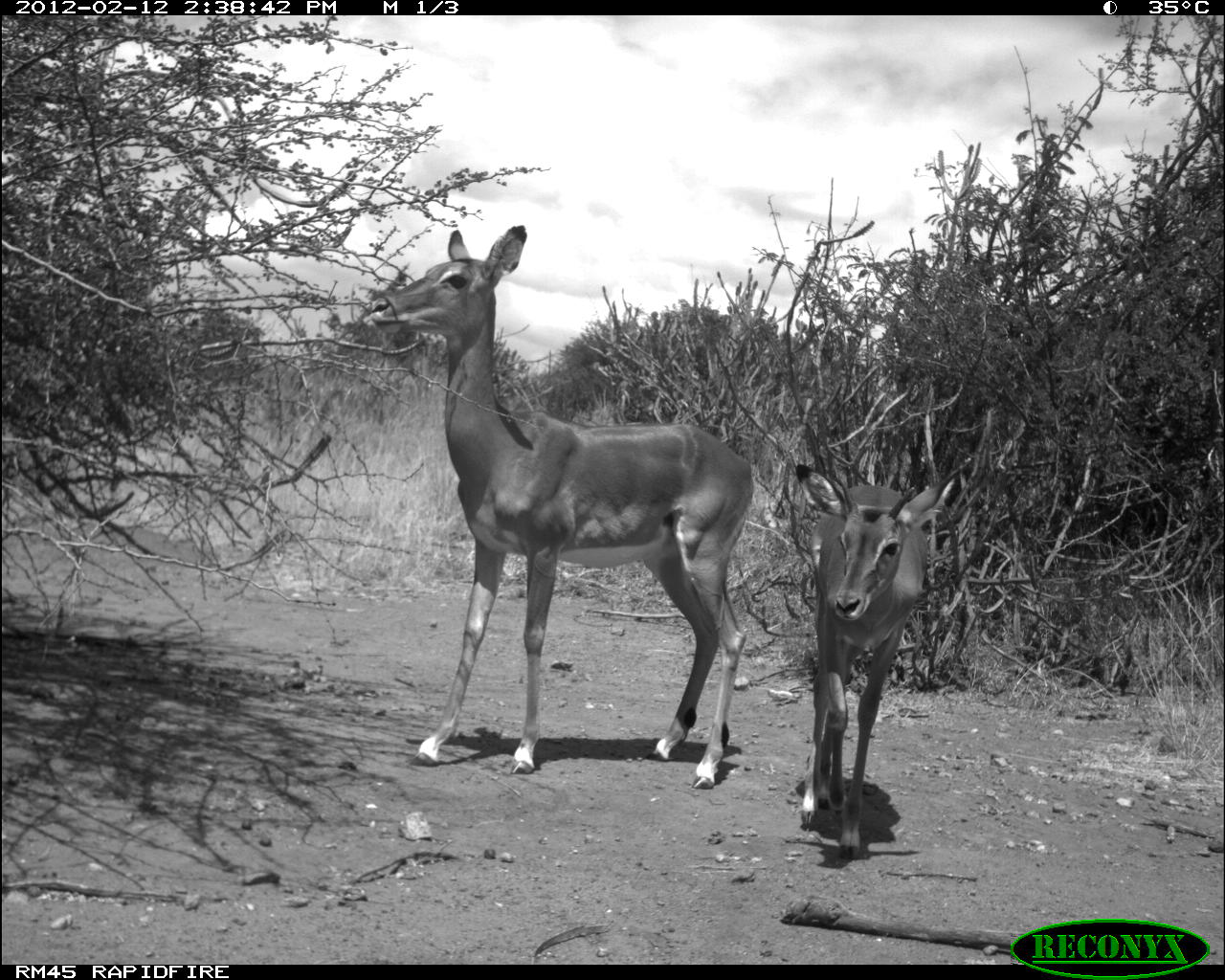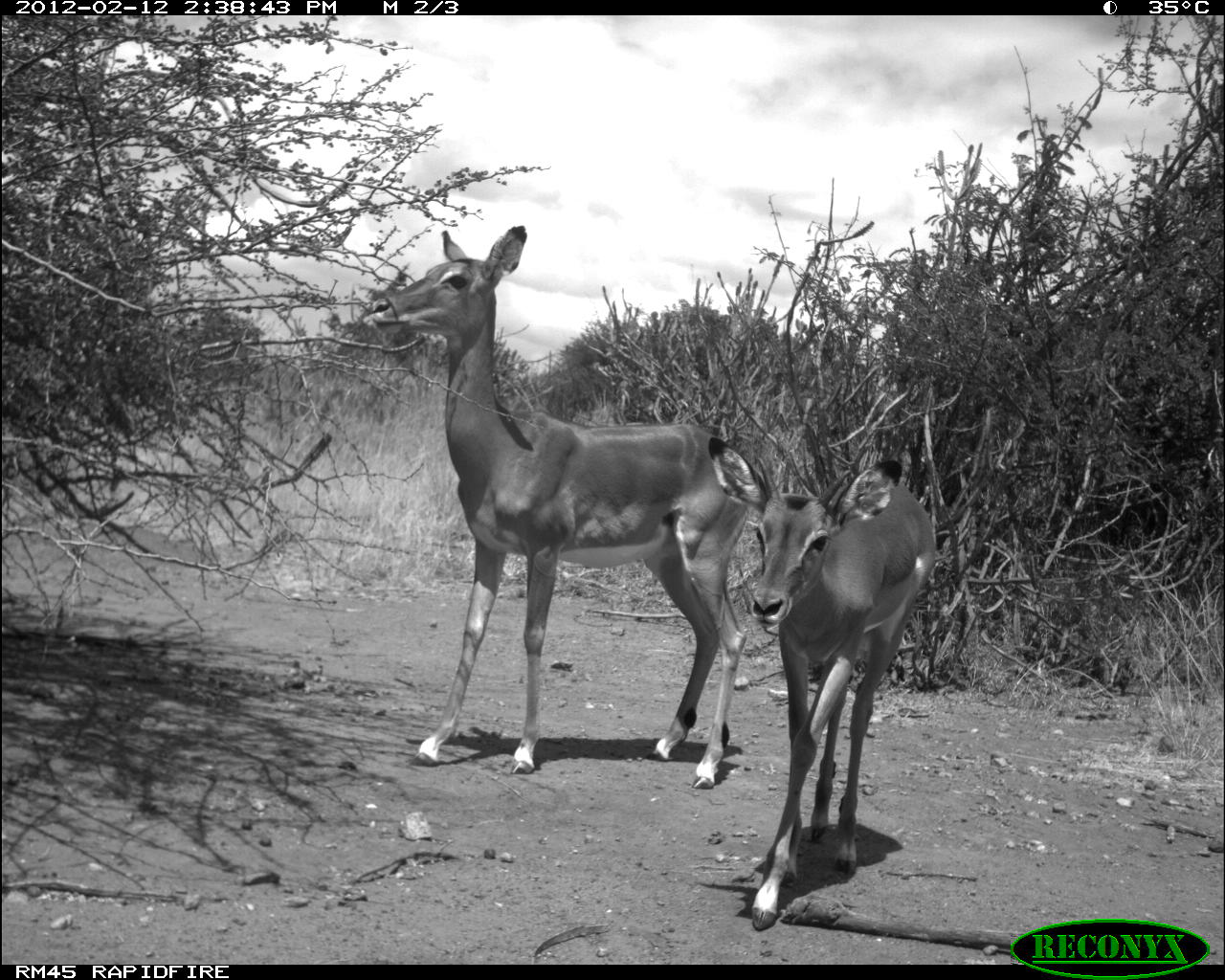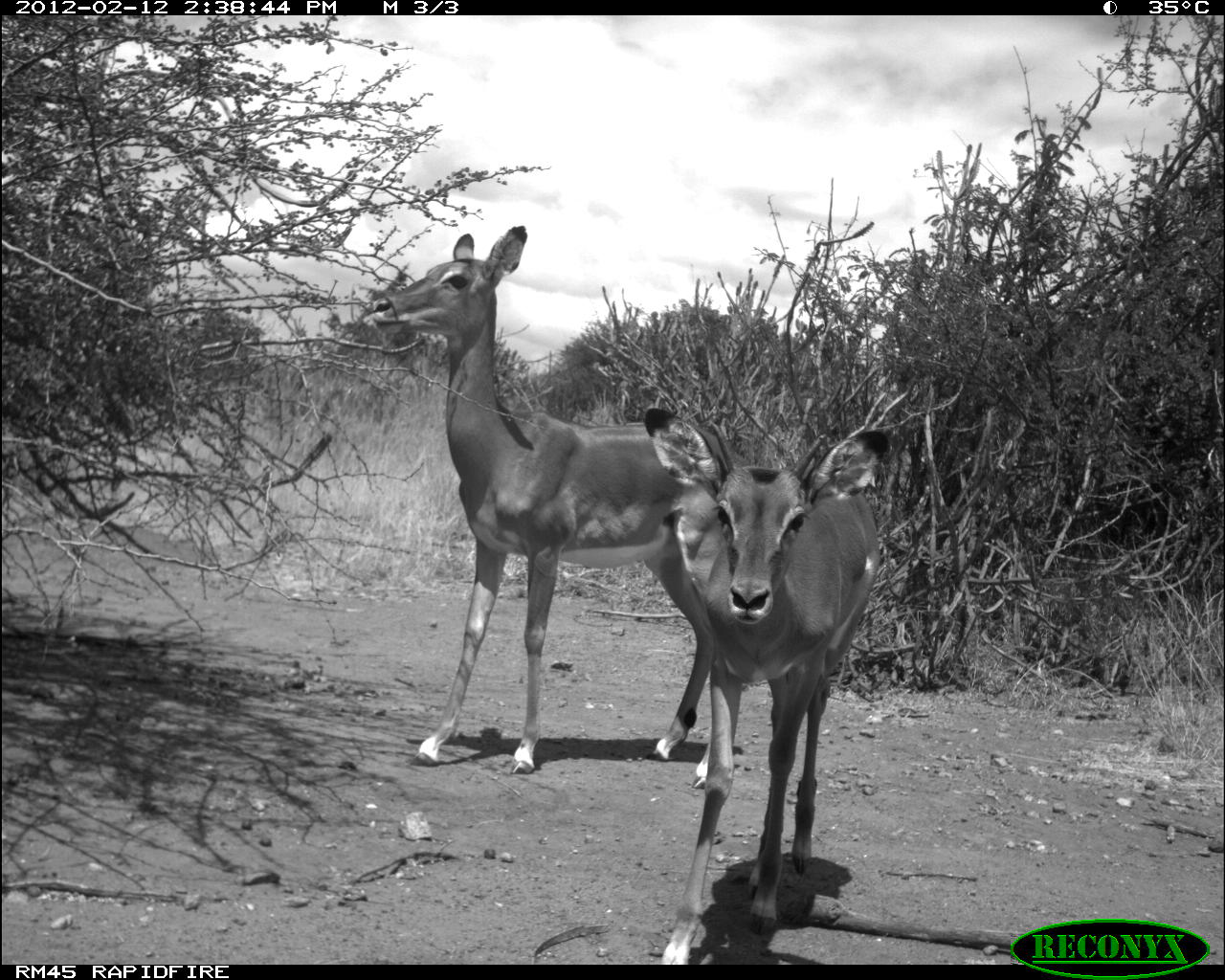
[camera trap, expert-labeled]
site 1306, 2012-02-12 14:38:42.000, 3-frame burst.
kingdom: Animalia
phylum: Chordata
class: Mammalia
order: Artiodactyla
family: Bovidae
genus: Aepyceros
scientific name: Aepyceros melampus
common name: impala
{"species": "Aepyceros melampus (impala)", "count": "2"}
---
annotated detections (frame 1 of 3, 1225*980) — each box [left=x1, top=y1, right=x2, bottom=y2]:
aepyceros melampus: [left=360, top=223, right=753, bottom=787]; [left=794, top=459, right=968, bottom=853]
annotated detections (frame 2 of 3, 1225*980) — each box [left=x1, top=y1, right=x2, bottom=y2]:
aepyceros melampus: [left=365, top=224, right=753, bottom=787]; [left=707, top=434, right=939, bottom=931]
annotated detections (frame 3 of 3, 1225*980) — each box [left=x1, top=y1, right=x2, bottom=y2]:
aepyceros melampus: [left=369, top=224, right=747, bottom=784]; [left=643, top=407, right=887, bottom=963]